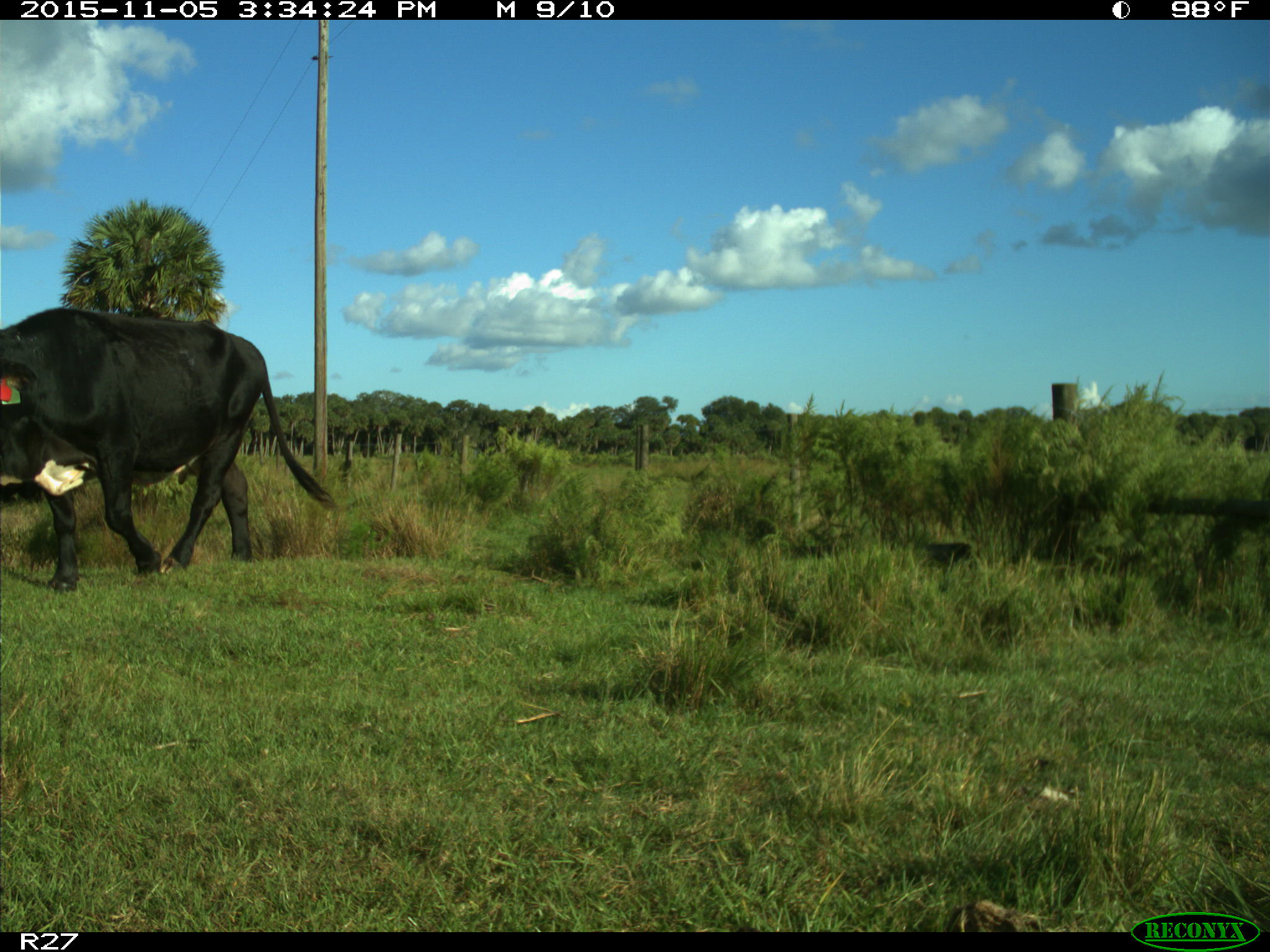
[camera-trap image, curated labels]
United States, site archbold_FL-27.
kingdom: Animalia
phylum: Chordata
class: Mammalia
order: Artiodactyla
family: Bovidae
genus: Bos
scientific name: Bos taurus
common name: domestic cow